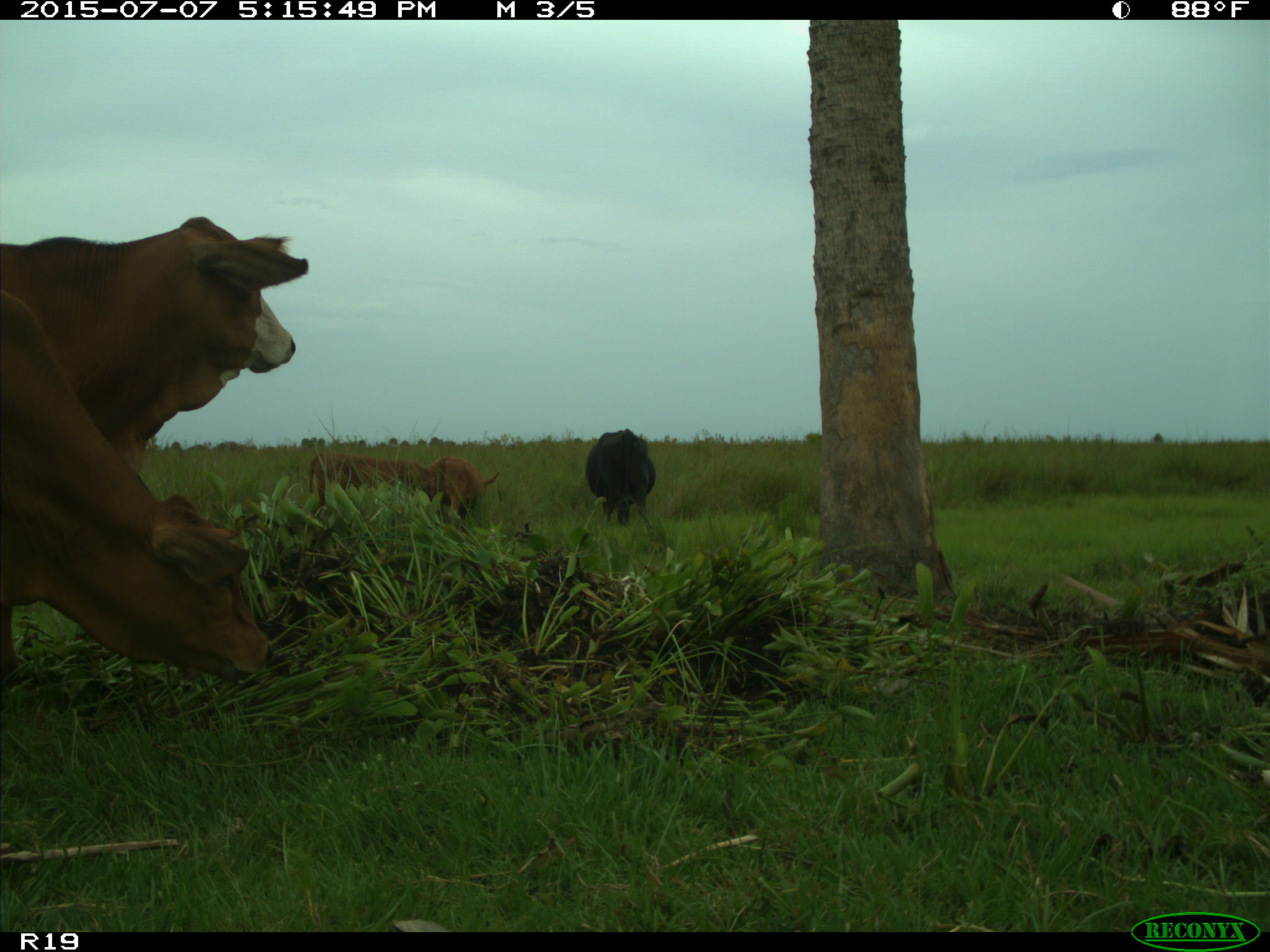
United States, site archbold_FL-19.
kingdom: Animalia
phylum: Chordata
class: Mammalia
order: Artiodactyla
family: Bovidae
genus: Bos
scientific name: Bos taurus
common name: domestic cow